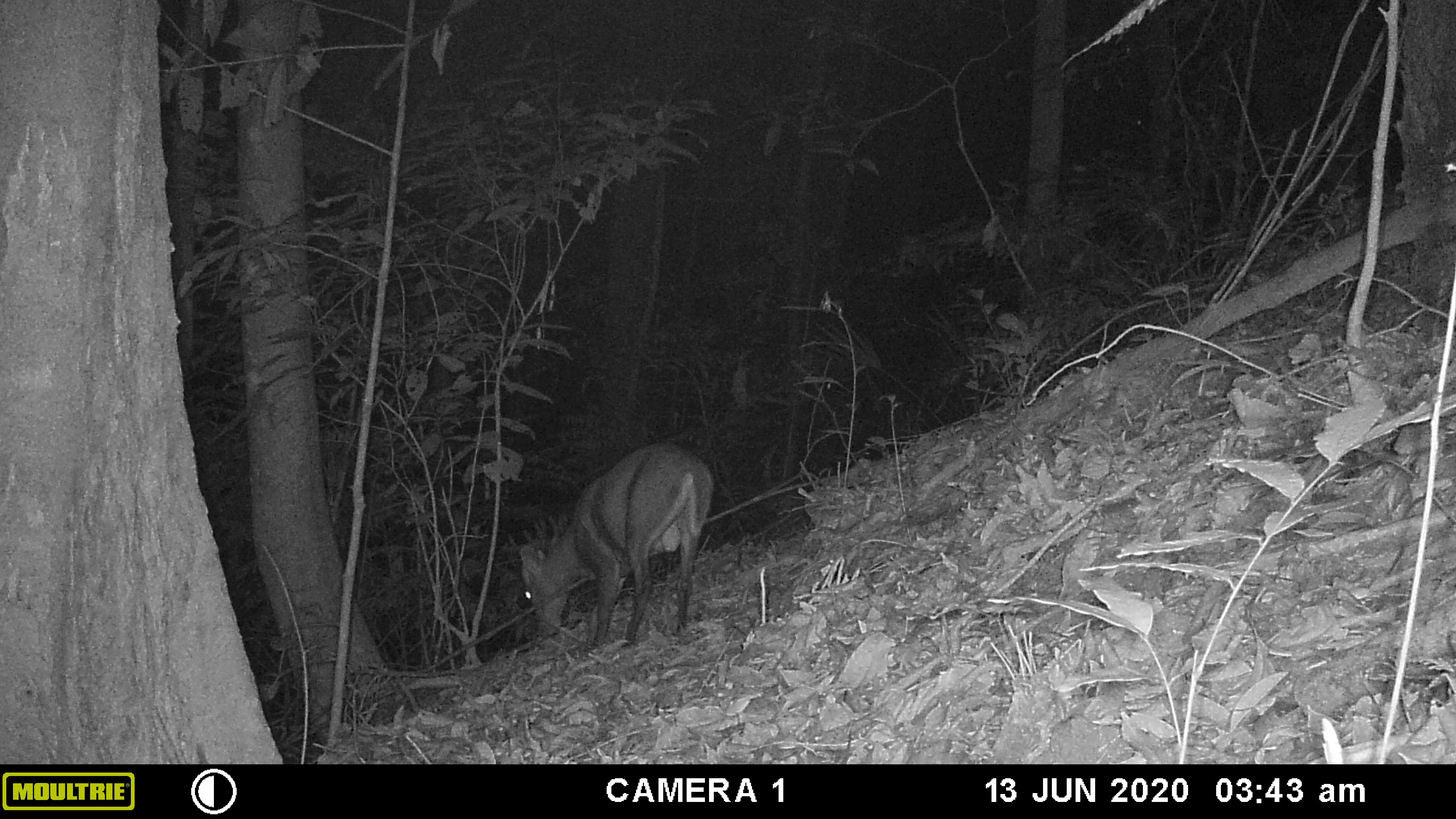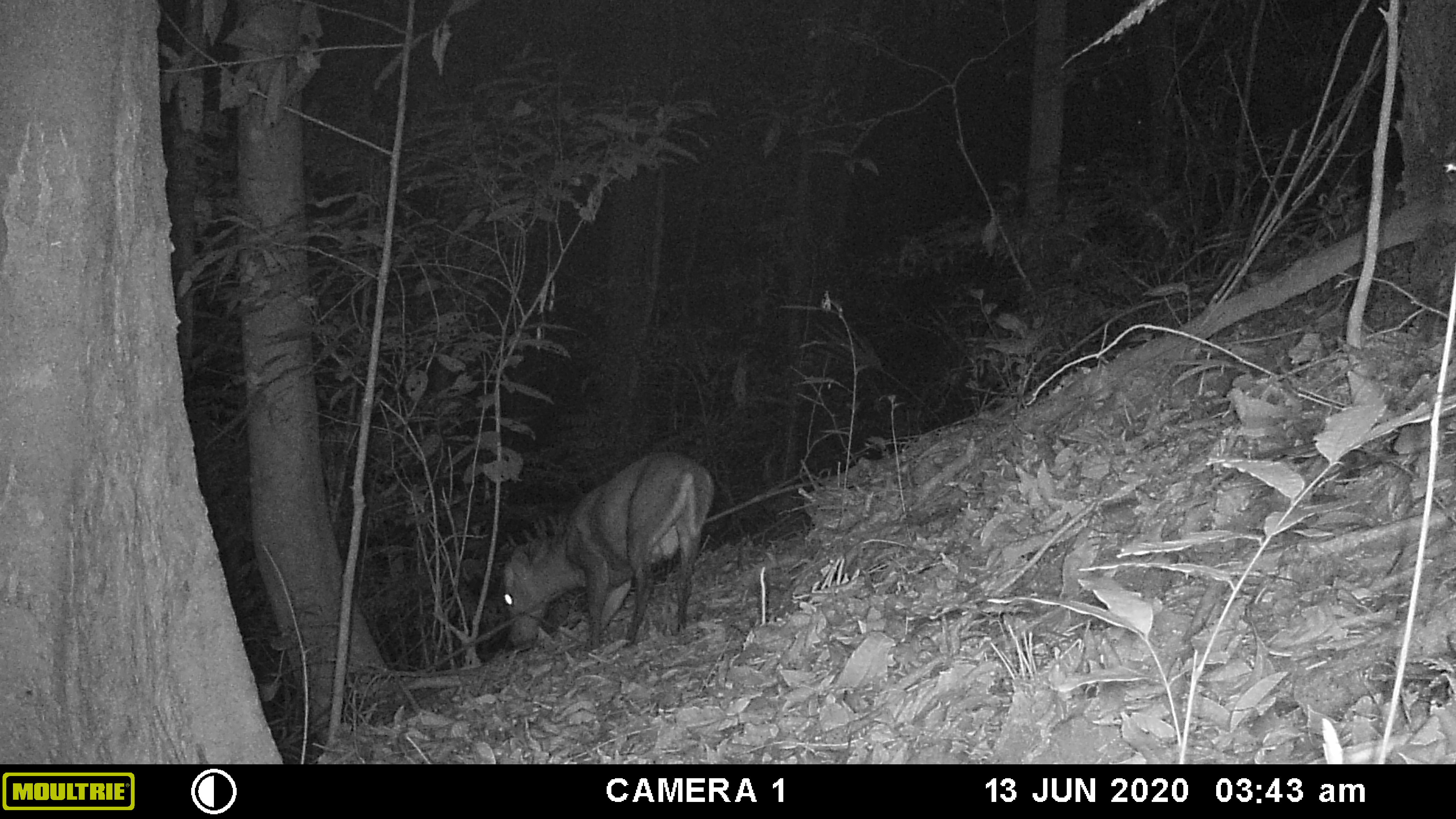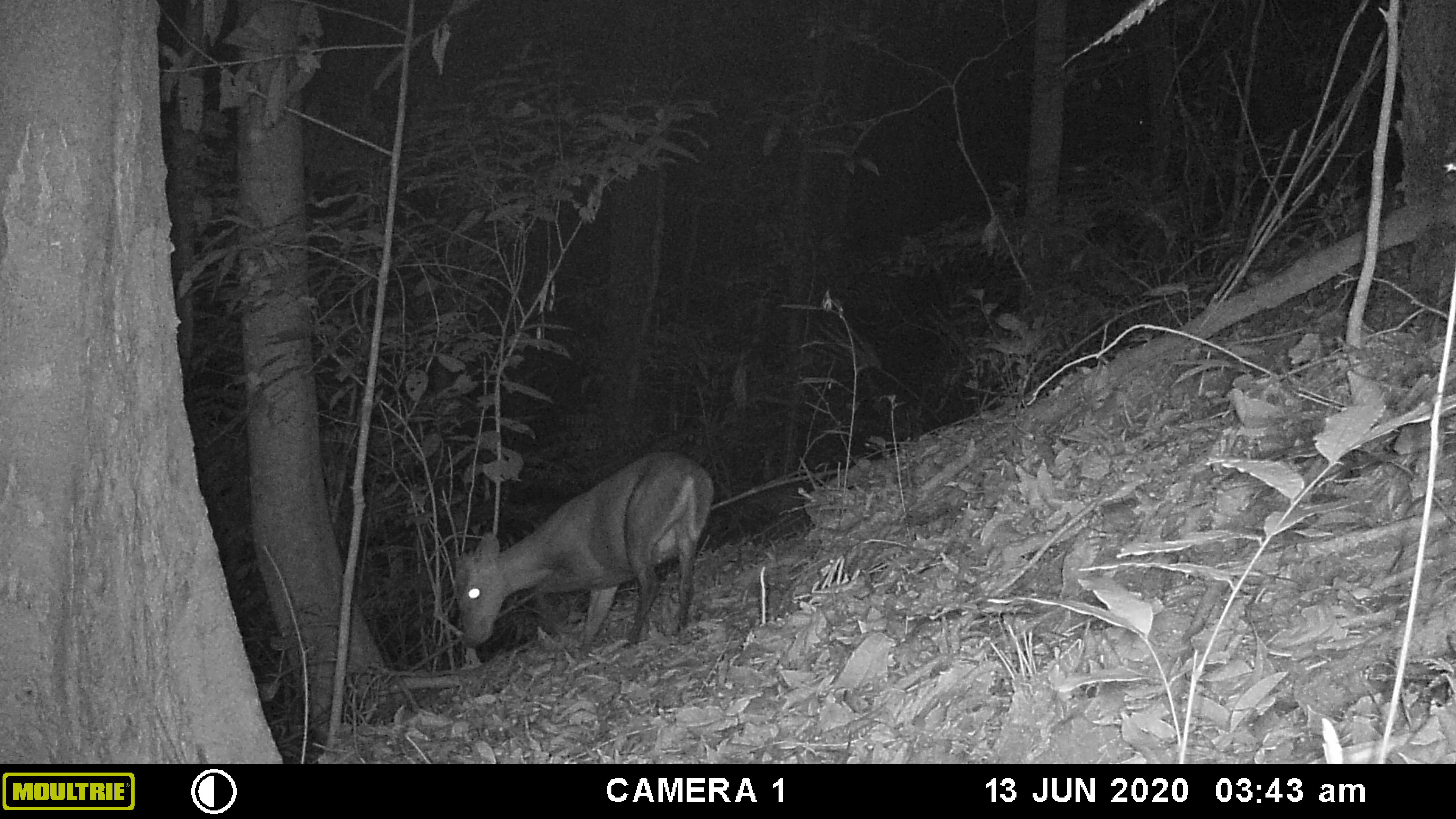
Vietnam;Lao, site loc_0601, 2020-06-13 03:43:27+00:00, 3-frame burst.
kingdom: Animalia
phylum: Chordata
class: Mammalia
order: Artiodactyla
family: Cervidae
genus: Muntiacus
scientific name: Muntiacus rooseveltorum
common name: roosevelt's muntjac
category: roosevelts muntjac group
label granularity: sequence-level